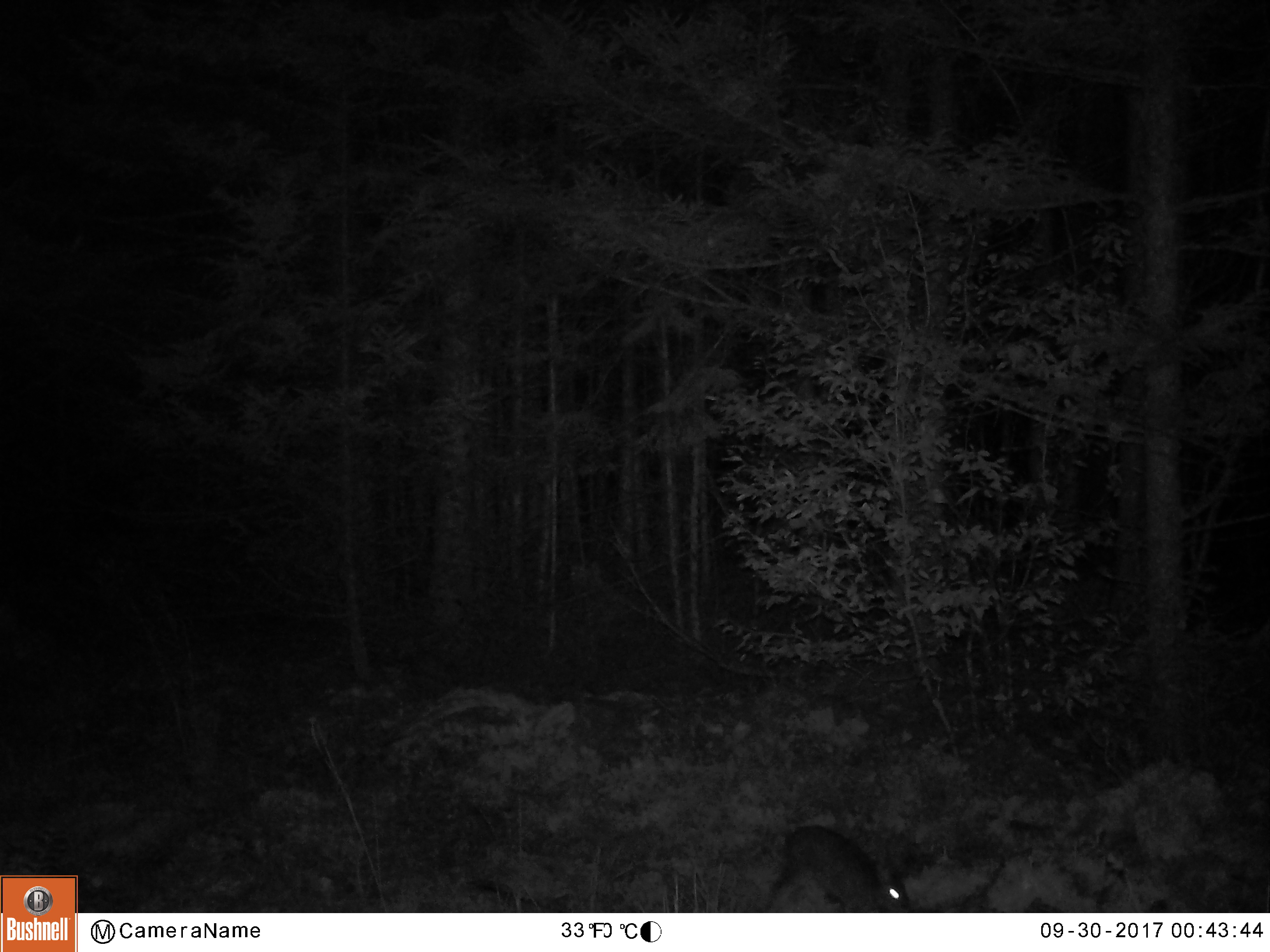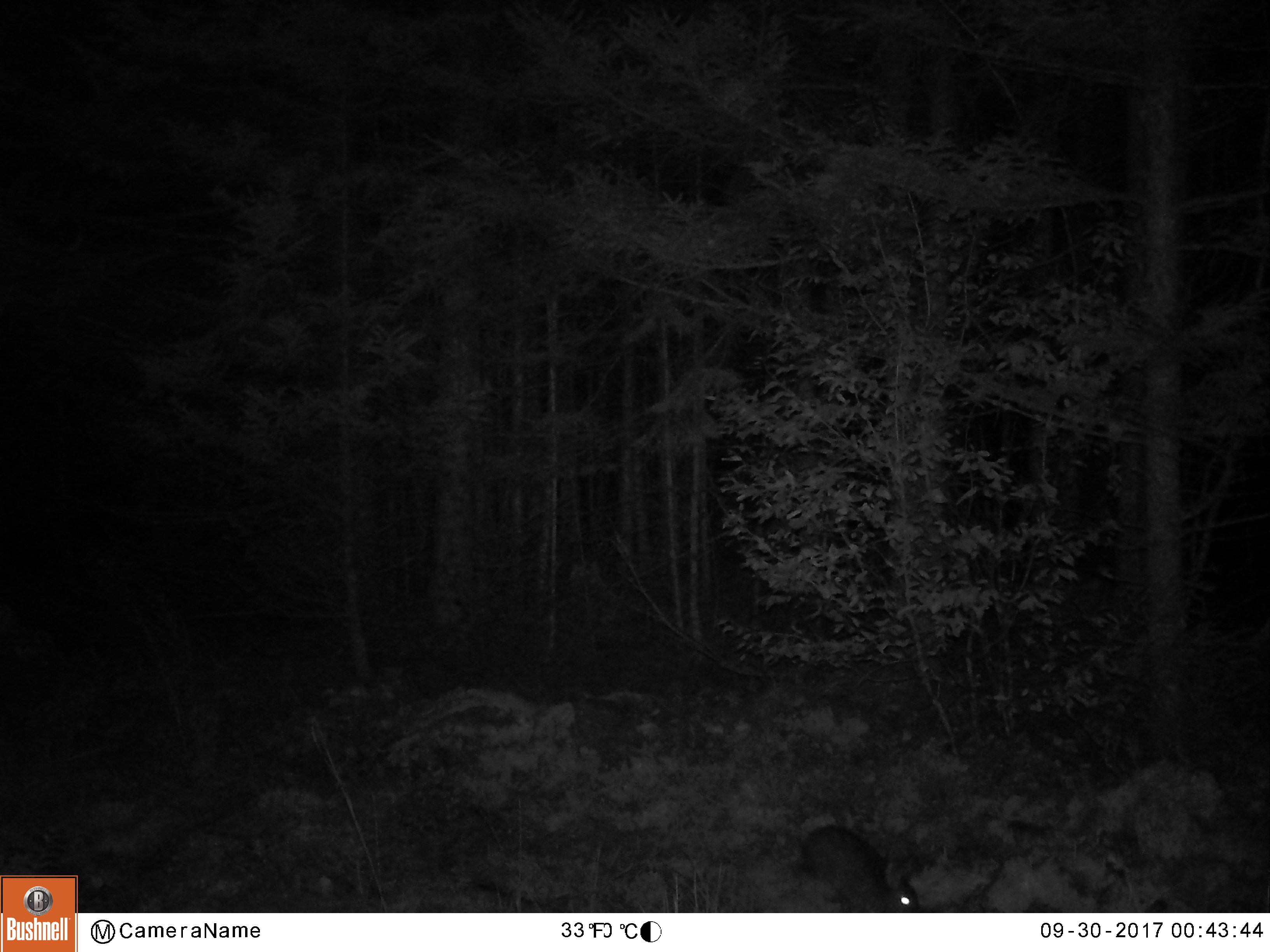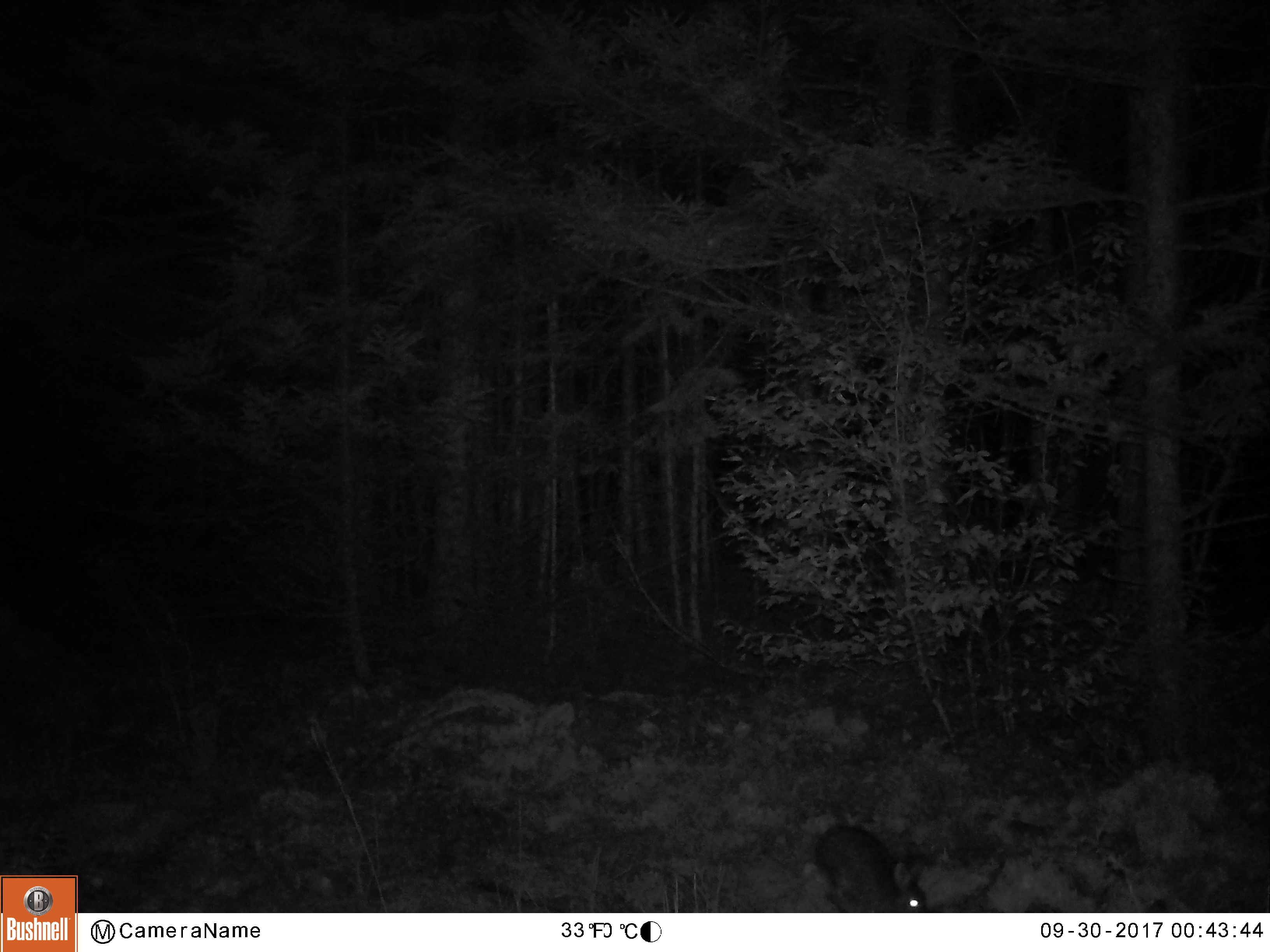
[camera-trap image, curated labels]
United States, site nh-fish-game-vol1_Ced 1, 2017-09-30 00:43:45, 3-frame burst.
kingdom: Animalia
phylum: Chordata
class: Mammalia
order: Lagomorpha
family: Leporidae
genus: Lepus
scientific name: Lepus americanus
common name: snowshoe hare